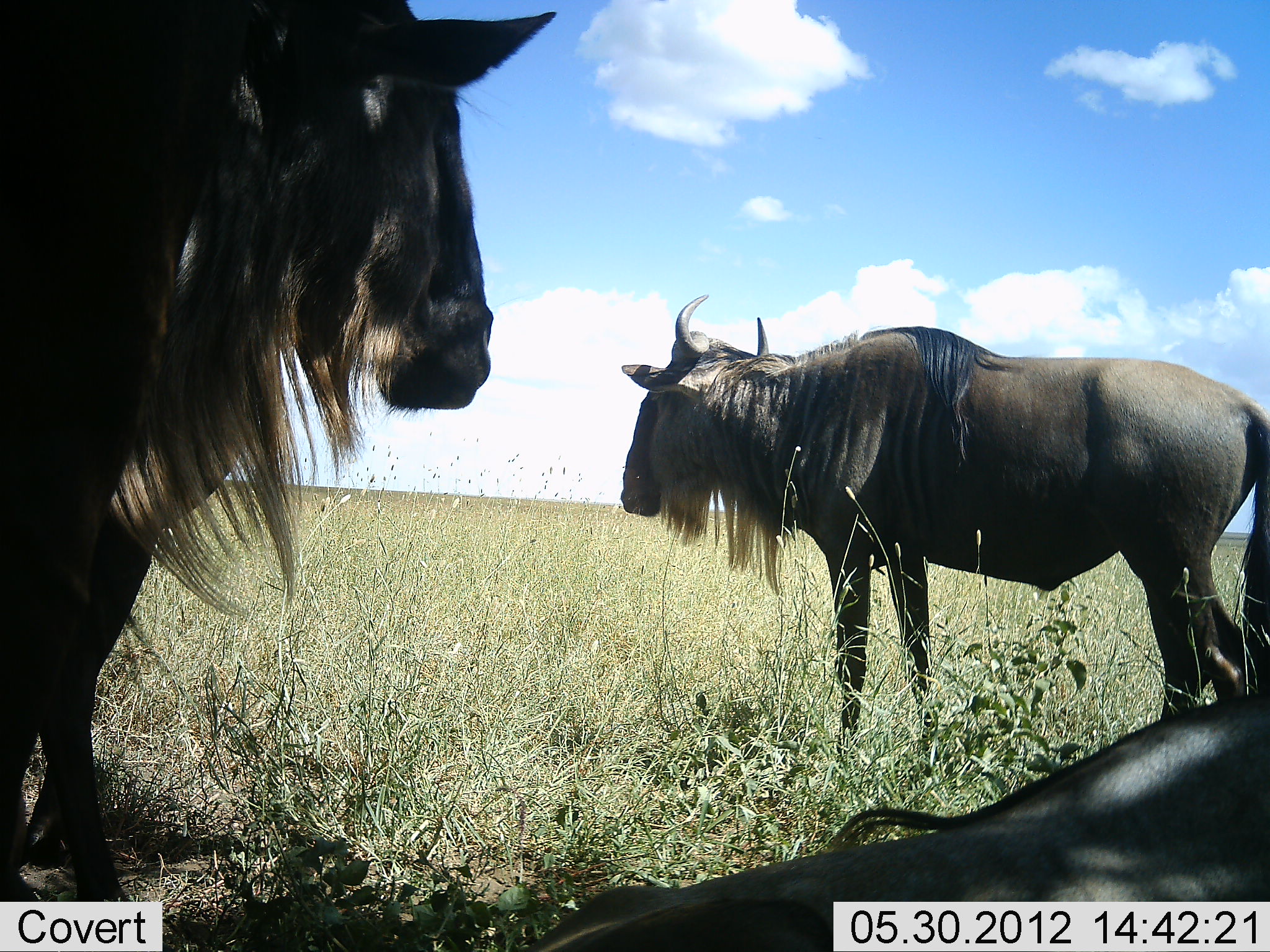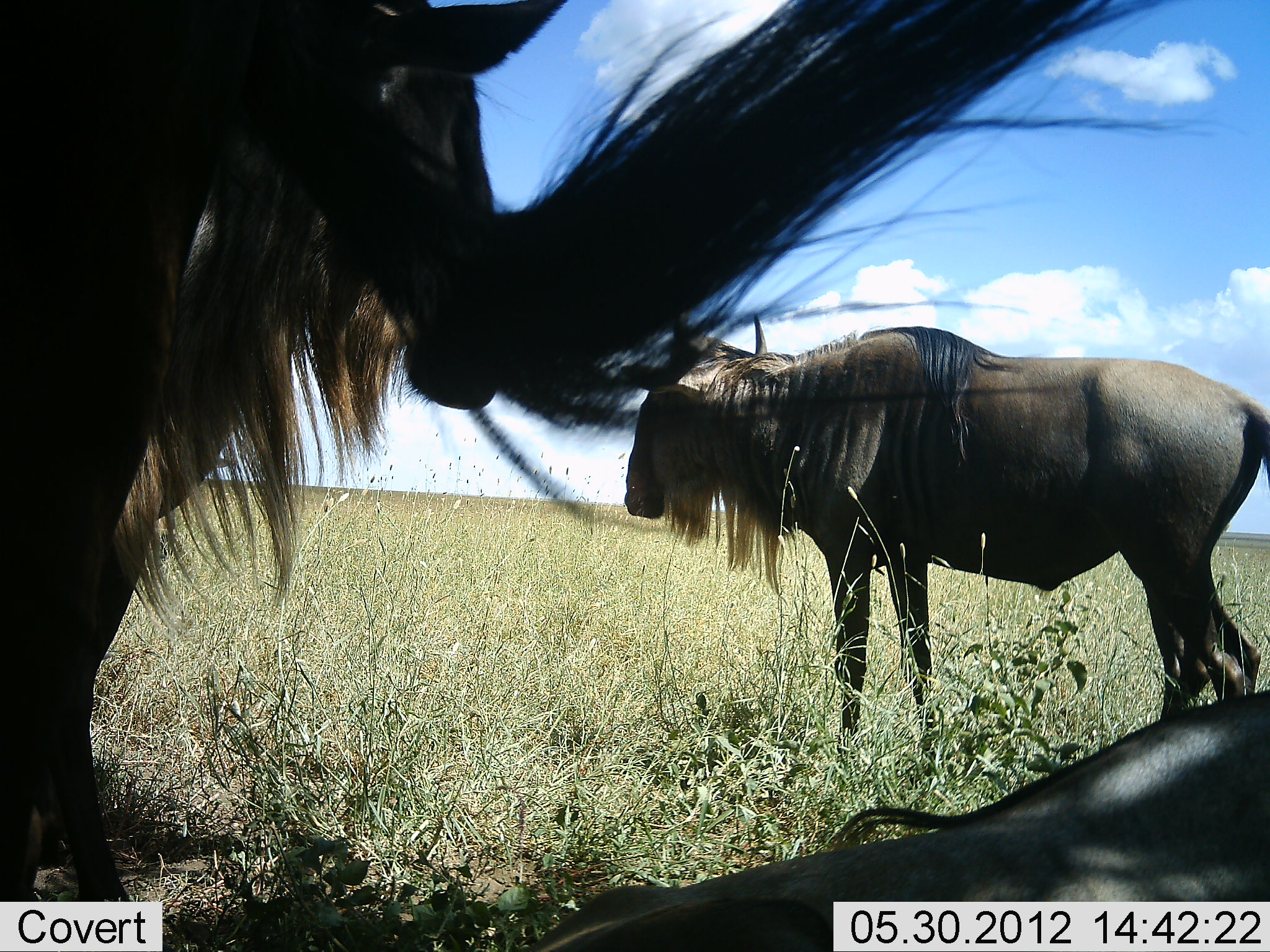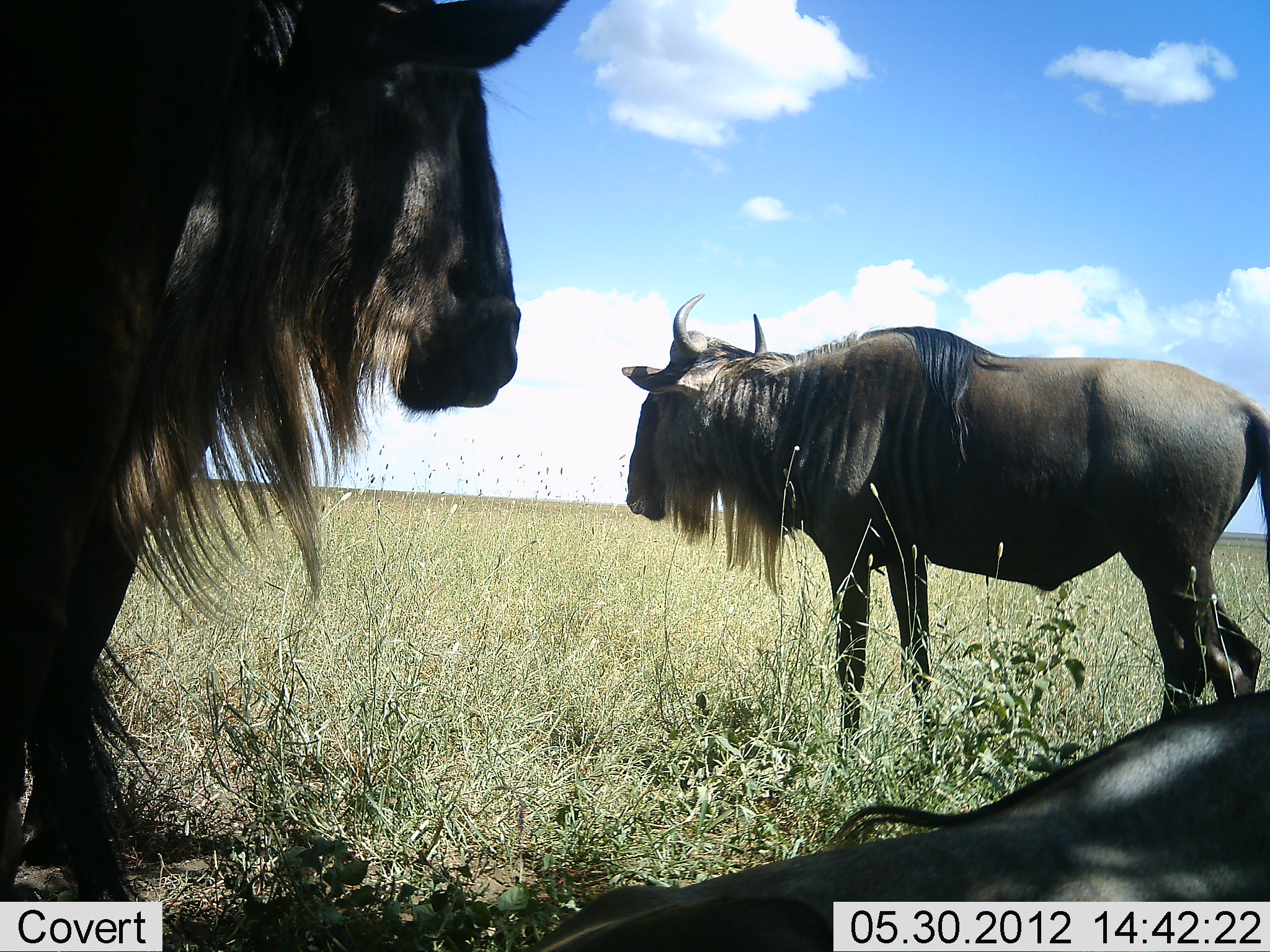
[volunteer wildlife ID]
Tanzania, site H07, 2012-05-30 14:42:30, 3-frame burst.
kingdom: Animalia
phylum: Chordata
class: Mammalia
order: Artiodactyla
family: Bovidae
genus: Connochaetes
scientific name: Connochaetes taurinus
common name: blue wildebeest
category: wildebeest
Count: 3.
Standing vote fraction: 70%.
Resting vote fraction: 70%.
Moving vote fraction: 0%.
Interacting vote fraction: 10%.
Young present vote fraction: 0%.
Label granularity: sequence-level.